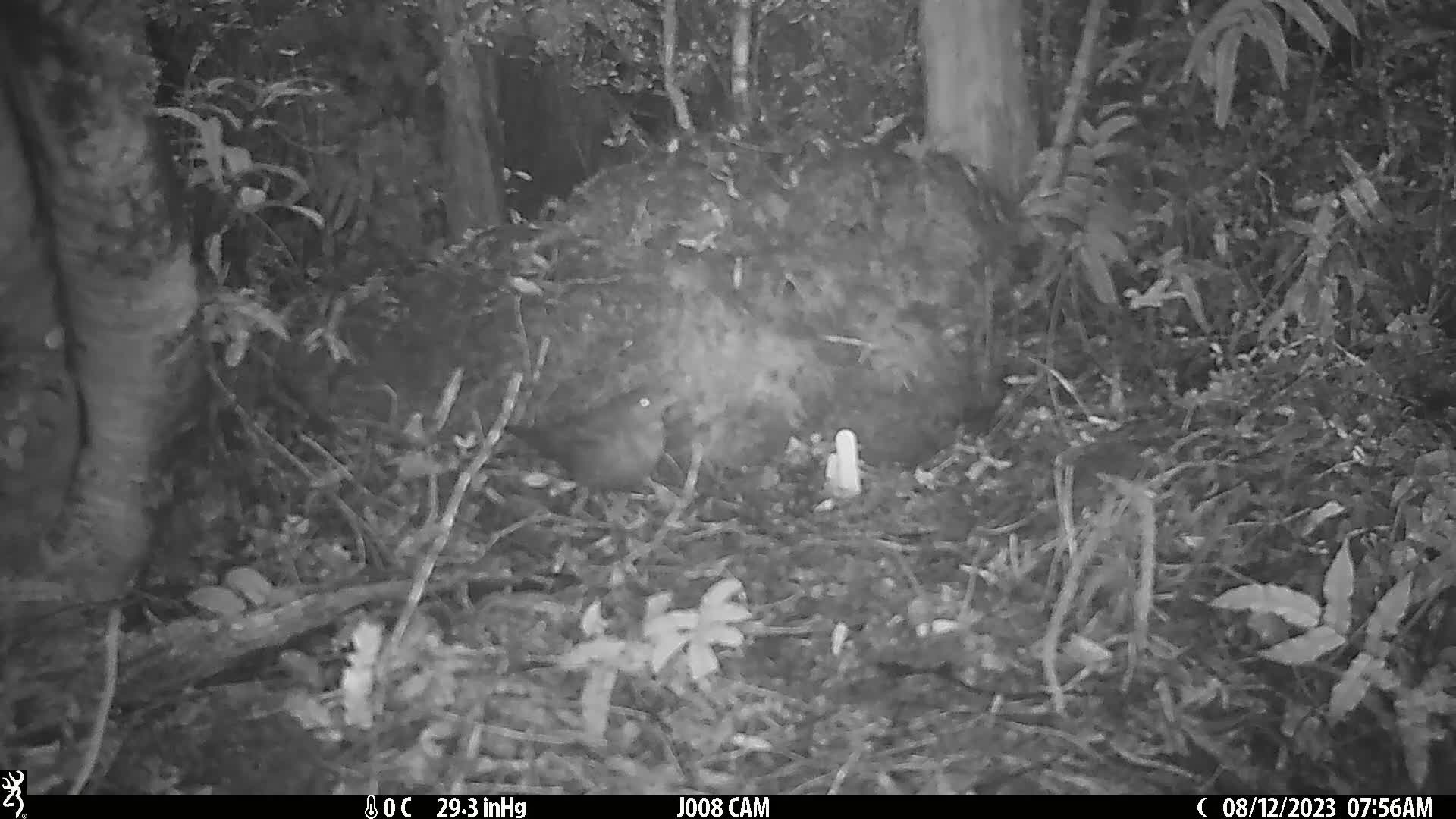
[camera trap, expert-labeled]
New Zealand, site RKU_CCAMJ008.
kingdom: Animalia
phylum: Chordata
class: Aves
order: Passeriformes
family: Turdidae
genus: Turdus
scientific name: Turdus merula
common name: eurasian blackbird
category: blackbird